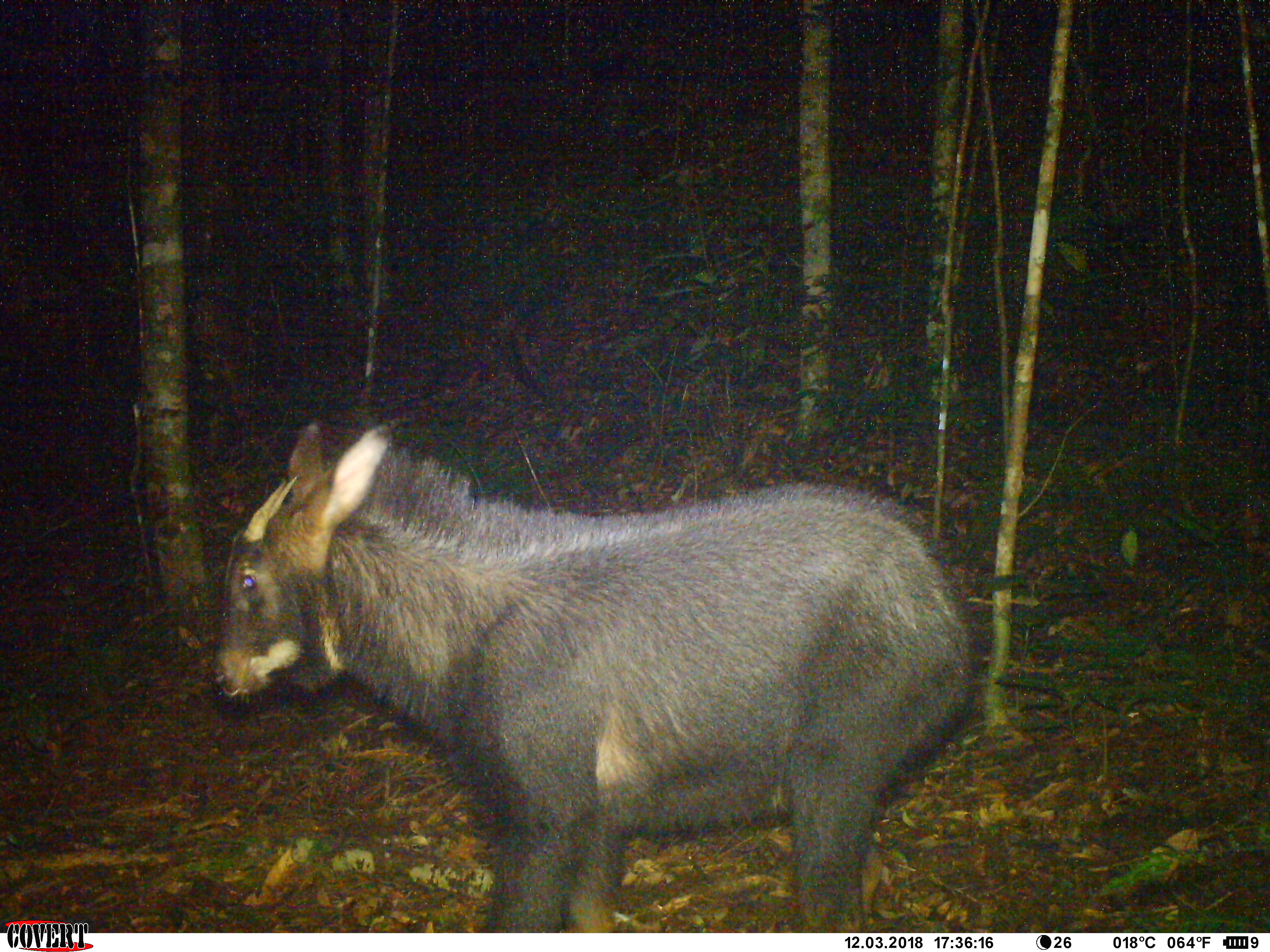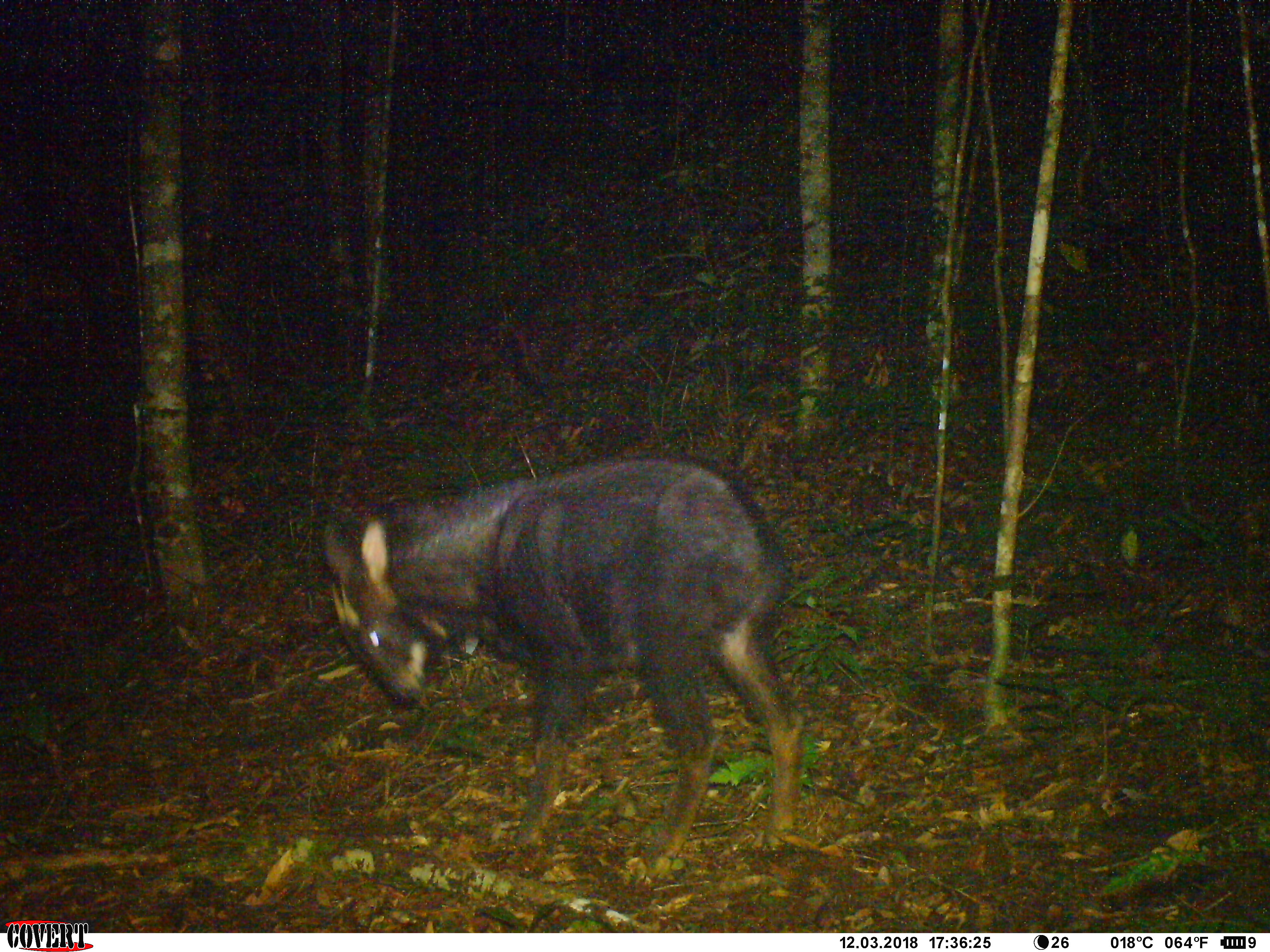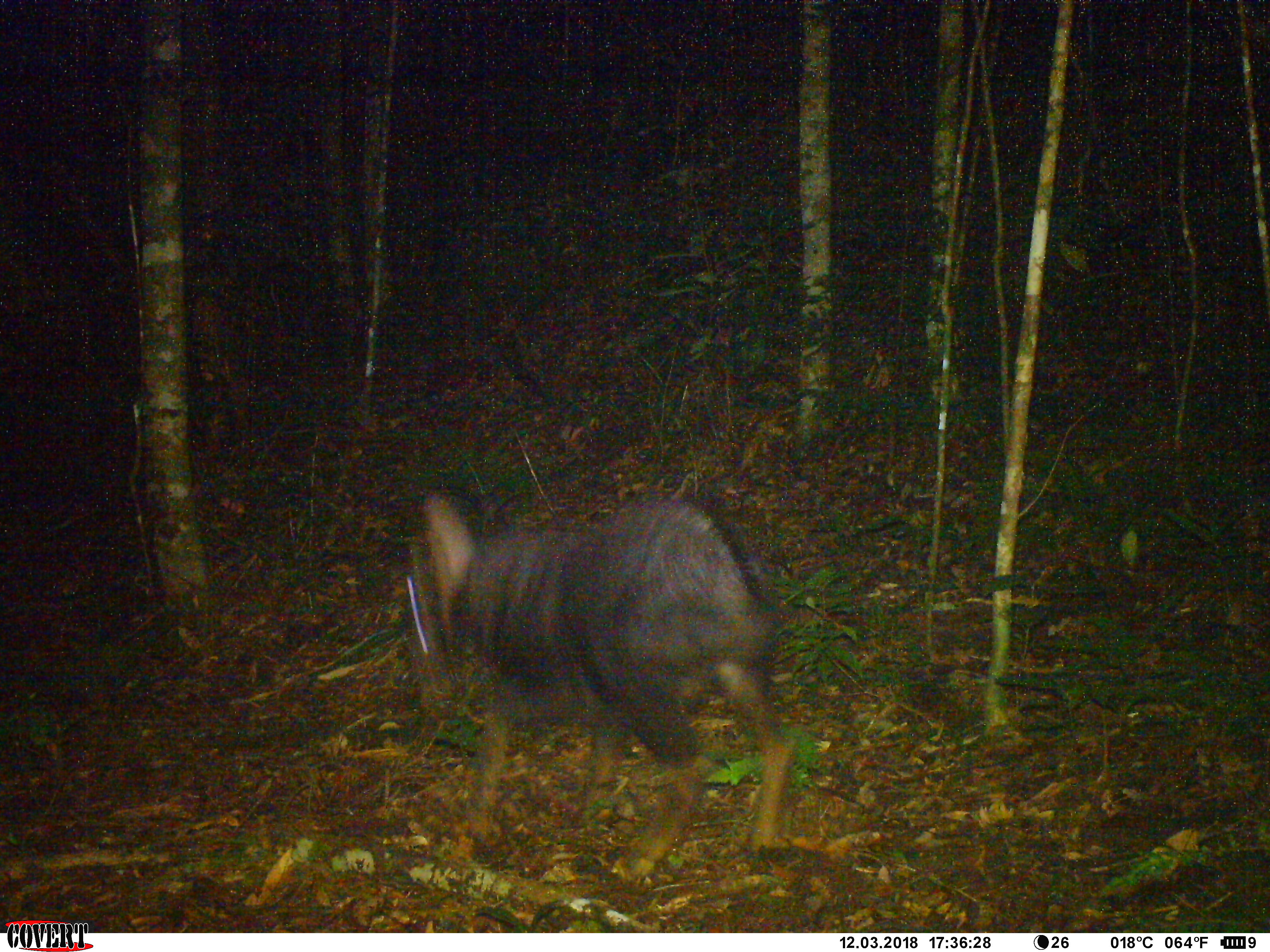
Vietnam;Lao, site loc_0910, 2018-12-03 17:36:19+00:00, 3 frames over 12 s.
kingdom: Animalia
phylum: Chordata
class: Mammalia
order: Artiodactyla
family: Bovidae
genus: Capricornis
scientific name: Capricornis sumatraensis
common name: chinese serow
Chinese serow (Capricornis sumatraensis). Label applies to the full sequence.